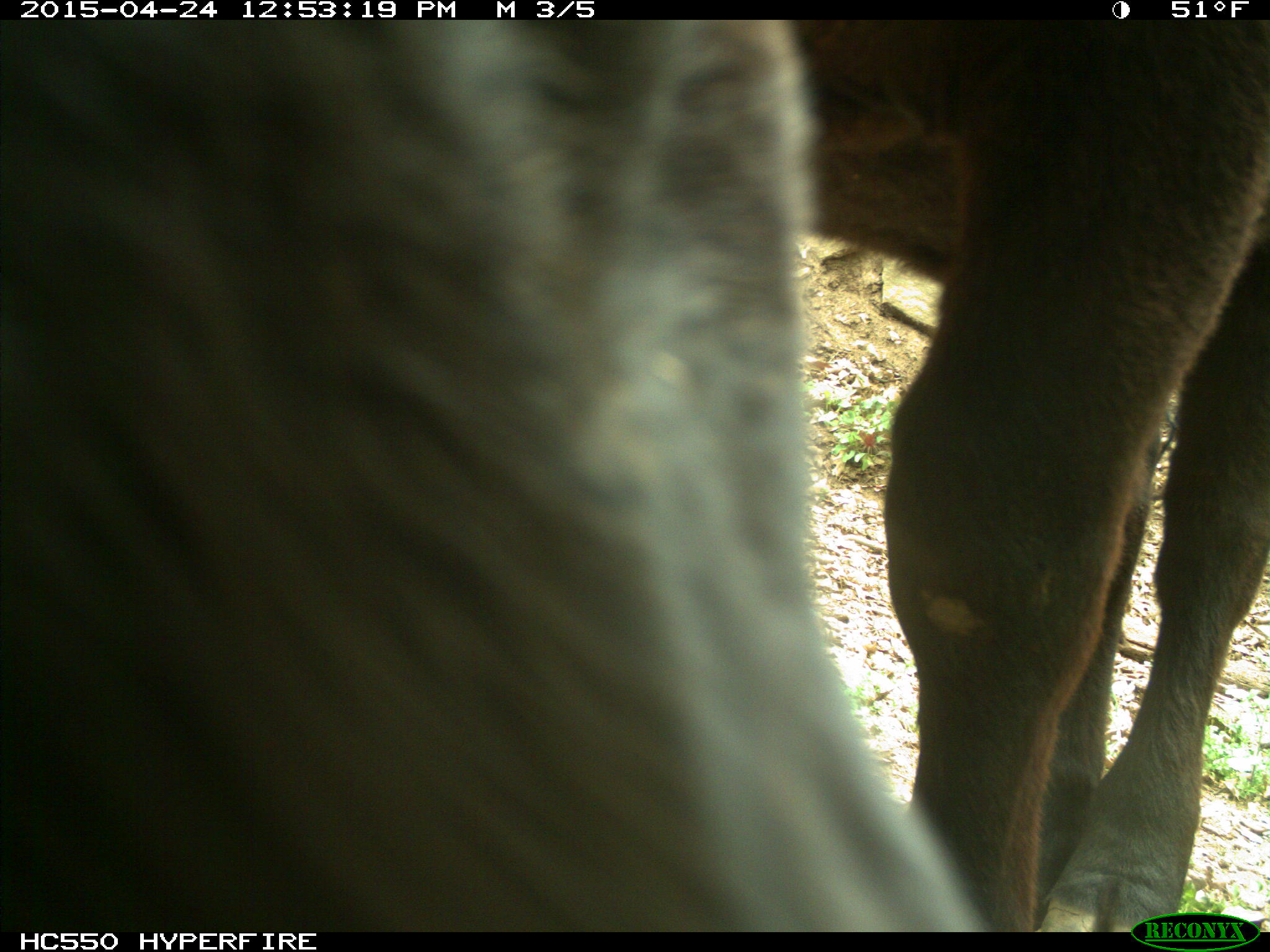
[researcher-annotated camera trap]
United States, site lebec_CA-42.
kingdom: Animalia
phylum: Chordata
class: Mammalia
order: Artiodactyla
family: Bovidae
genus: Bos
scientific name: Bos taurus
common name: domestic cow